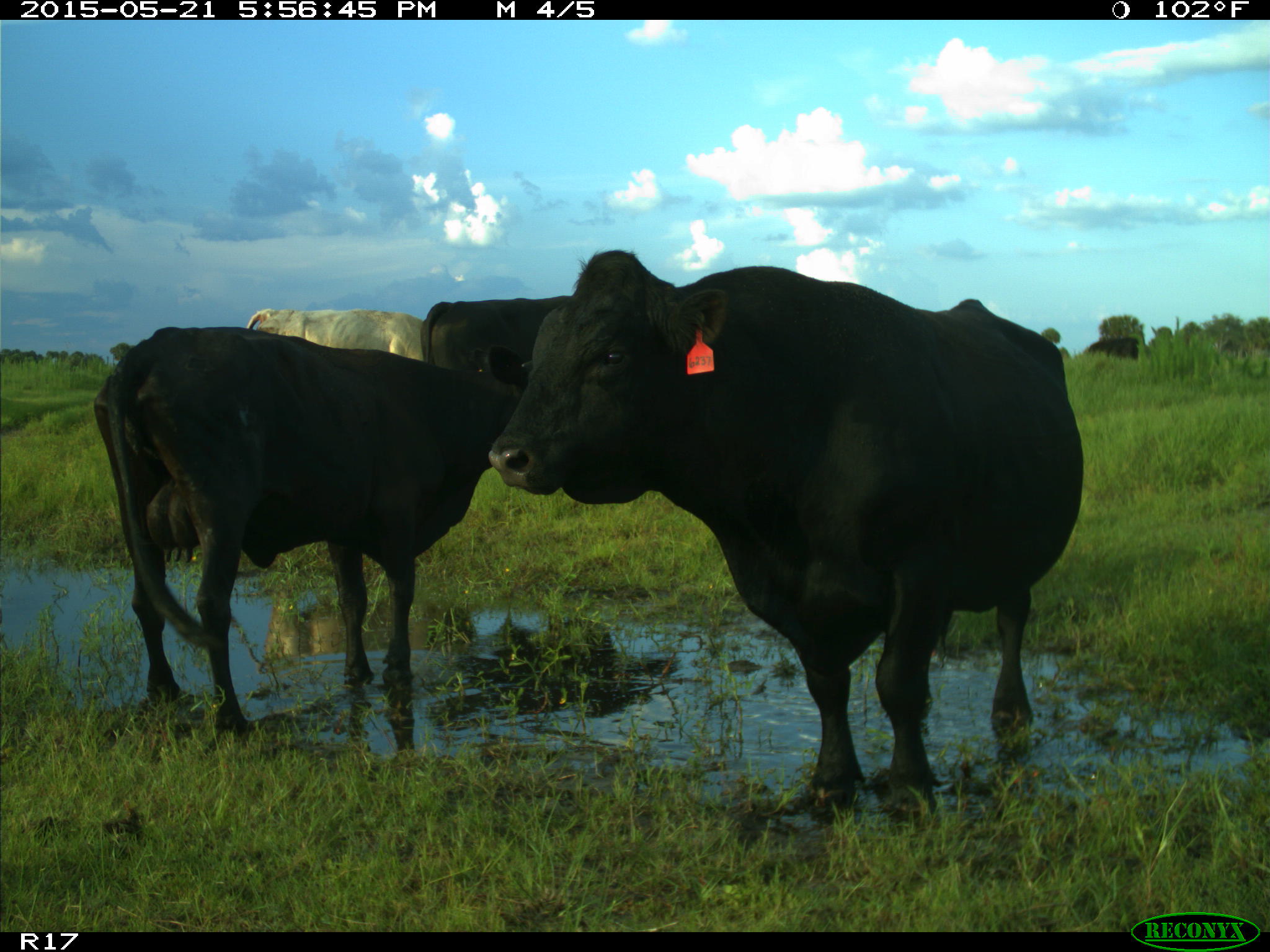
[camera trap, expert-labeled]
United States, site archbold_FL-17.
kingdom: Animalia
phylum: Chordata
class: Mammalia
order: Artiodactyla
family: Bovidae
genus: Bos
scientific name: Bos taurus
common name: domestic cow